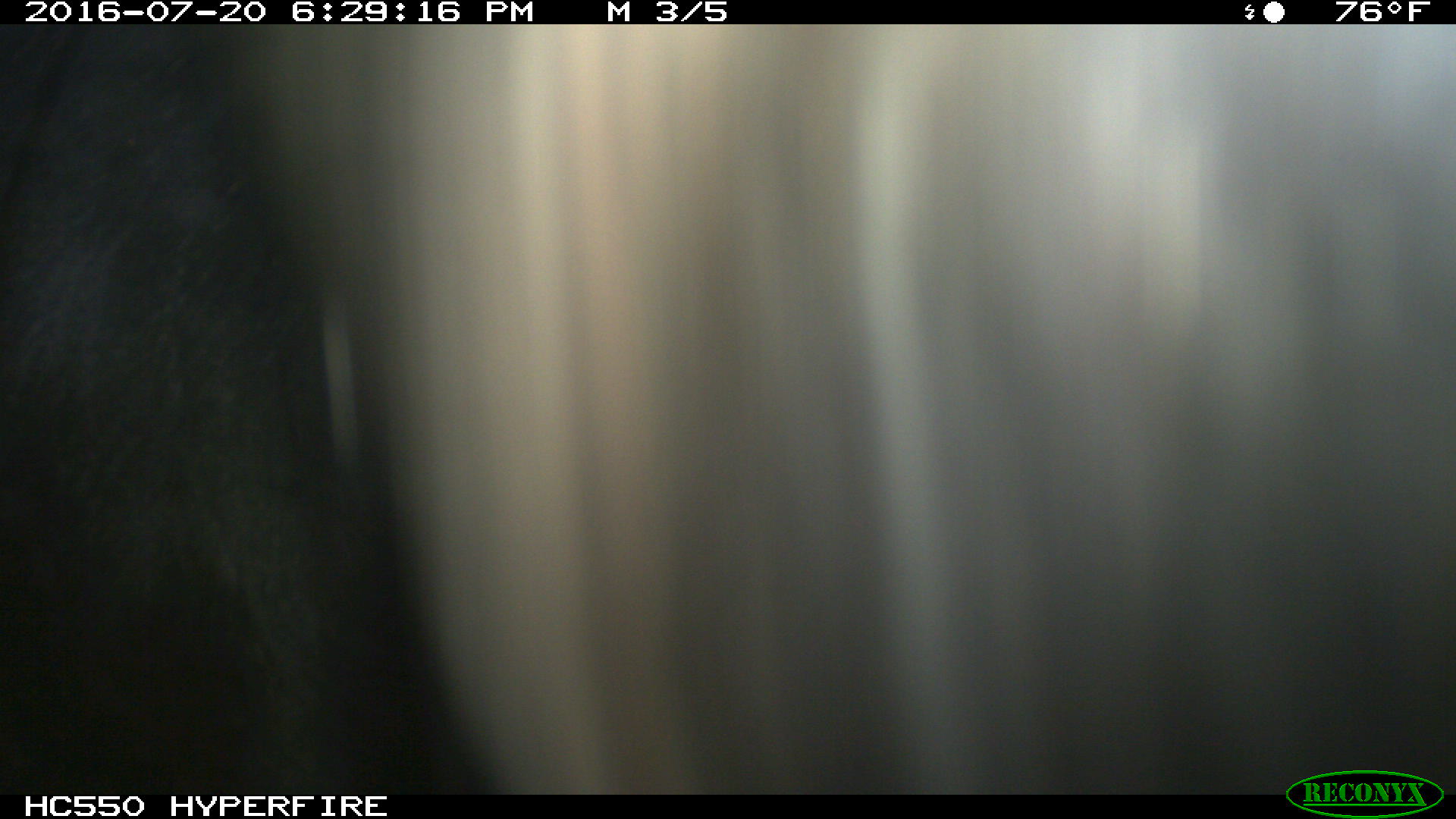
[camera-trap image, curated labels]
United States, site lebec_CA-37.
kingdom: Animalia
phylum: Chordata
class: Mammalia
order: Artiodactyla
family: Bovidae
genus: Bos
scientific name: Bos taurus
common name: domestic cow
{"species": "Bos taurus (domestic cow)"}